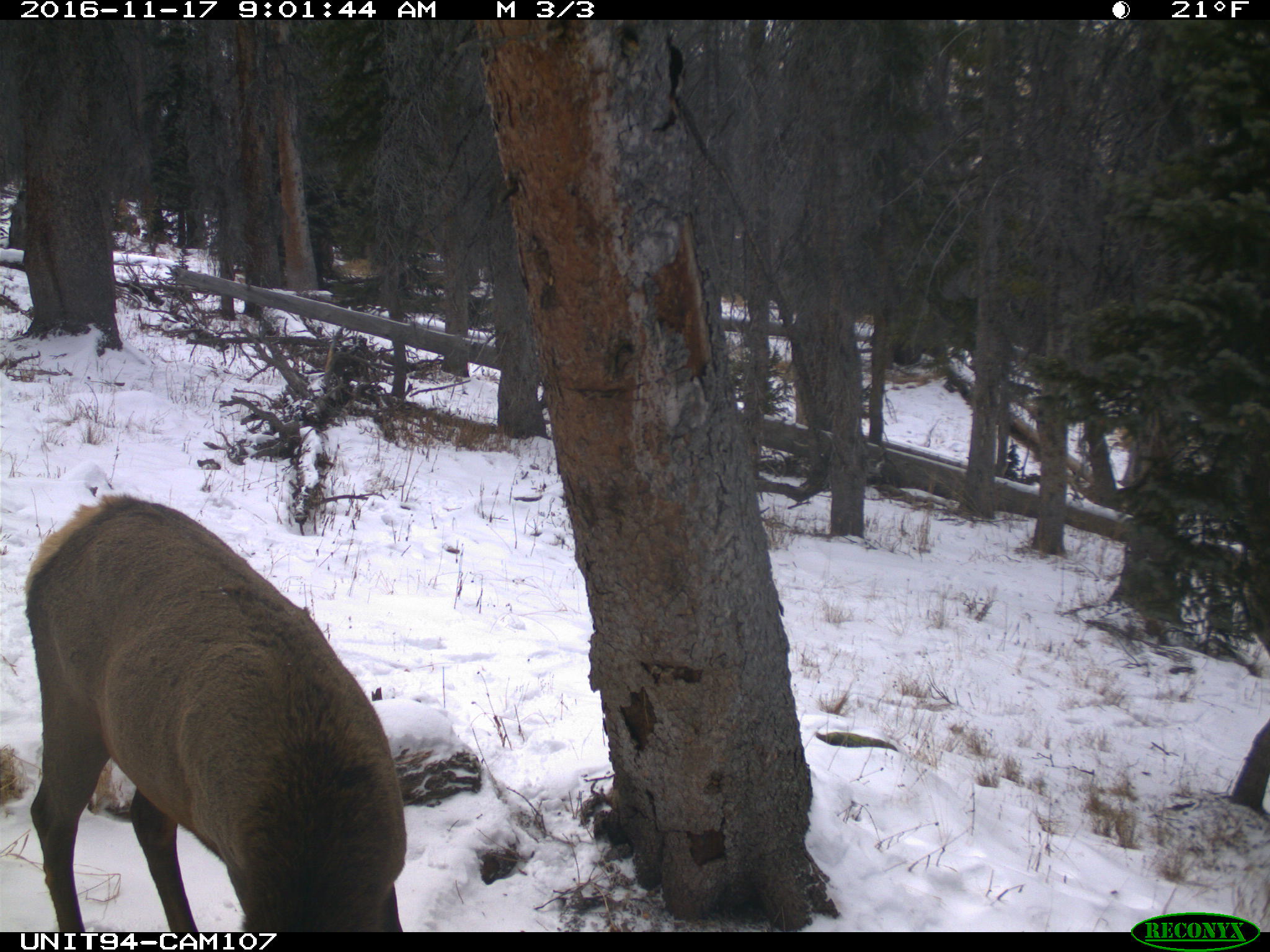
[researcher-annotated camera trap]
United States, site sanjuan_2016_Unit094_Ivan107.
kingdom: Animalia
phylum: Chordata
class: Mammalia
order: Artiodactyla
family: Cervidae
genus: Cervus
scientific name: Cervus elaphus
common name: red deer